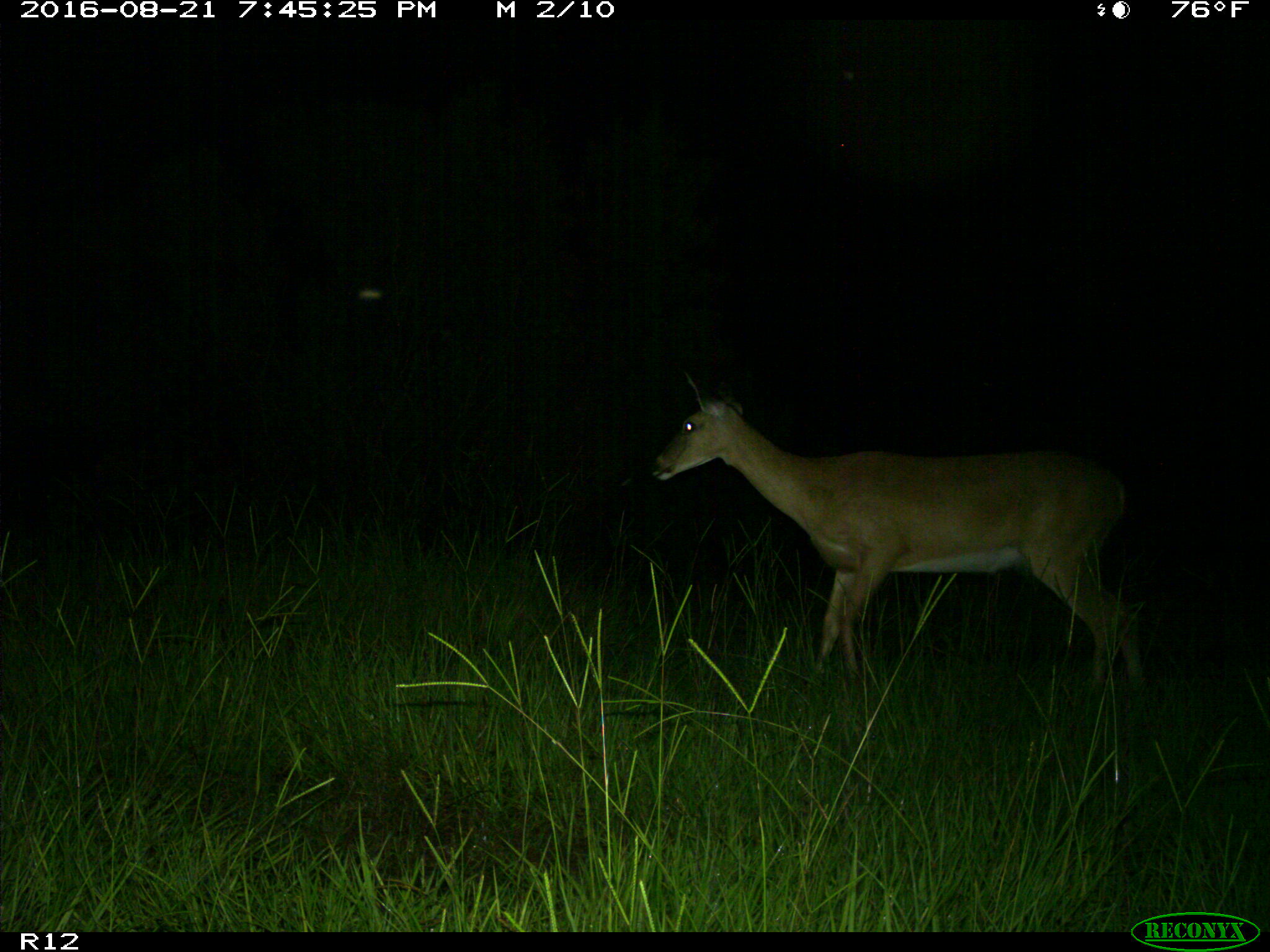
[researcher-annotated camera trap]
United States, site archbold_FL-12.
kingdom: Animalia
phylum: Chordata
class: Mammalia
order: Artiodactyla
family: Cervidae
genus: Odocoileus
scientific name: Odocoileus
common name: deer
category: unidentified deer